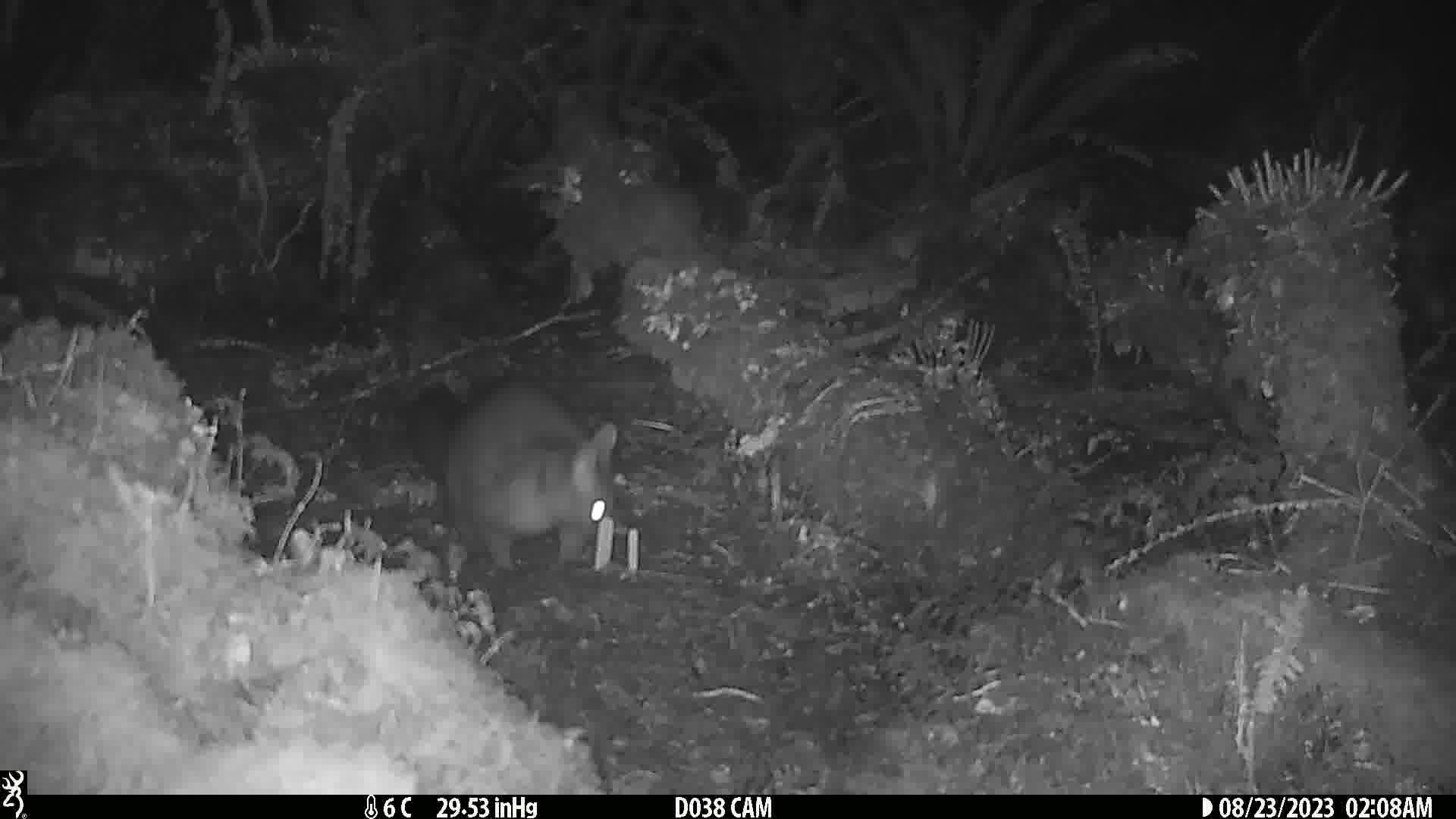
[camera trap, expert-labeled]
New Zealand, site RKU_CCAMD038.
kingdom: Animalia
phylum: Chordata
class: Mammalia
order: Diprotodontia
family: Phalangeridae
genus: Trichosurus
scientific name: Trichosurus vulpecula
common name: common brushtail possum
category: possum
Possum (common brushtail possum) (Trichosurus vulpecula).